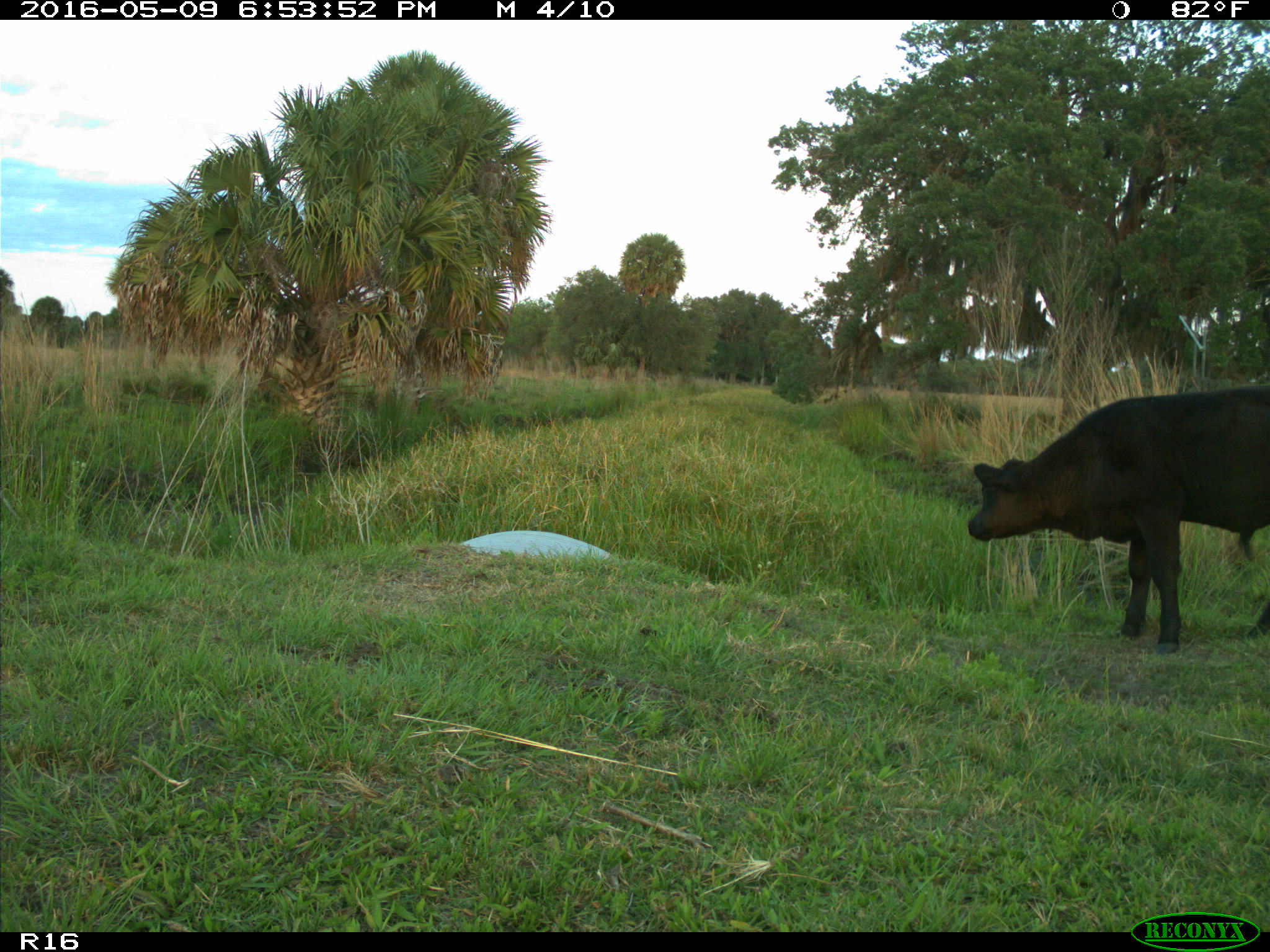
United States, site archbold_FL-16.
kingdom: Animalia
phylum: Chordata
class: Mammalia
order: Artiodactyla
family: Bovidae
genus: Bos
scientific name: Bos taurus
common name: domestic cow